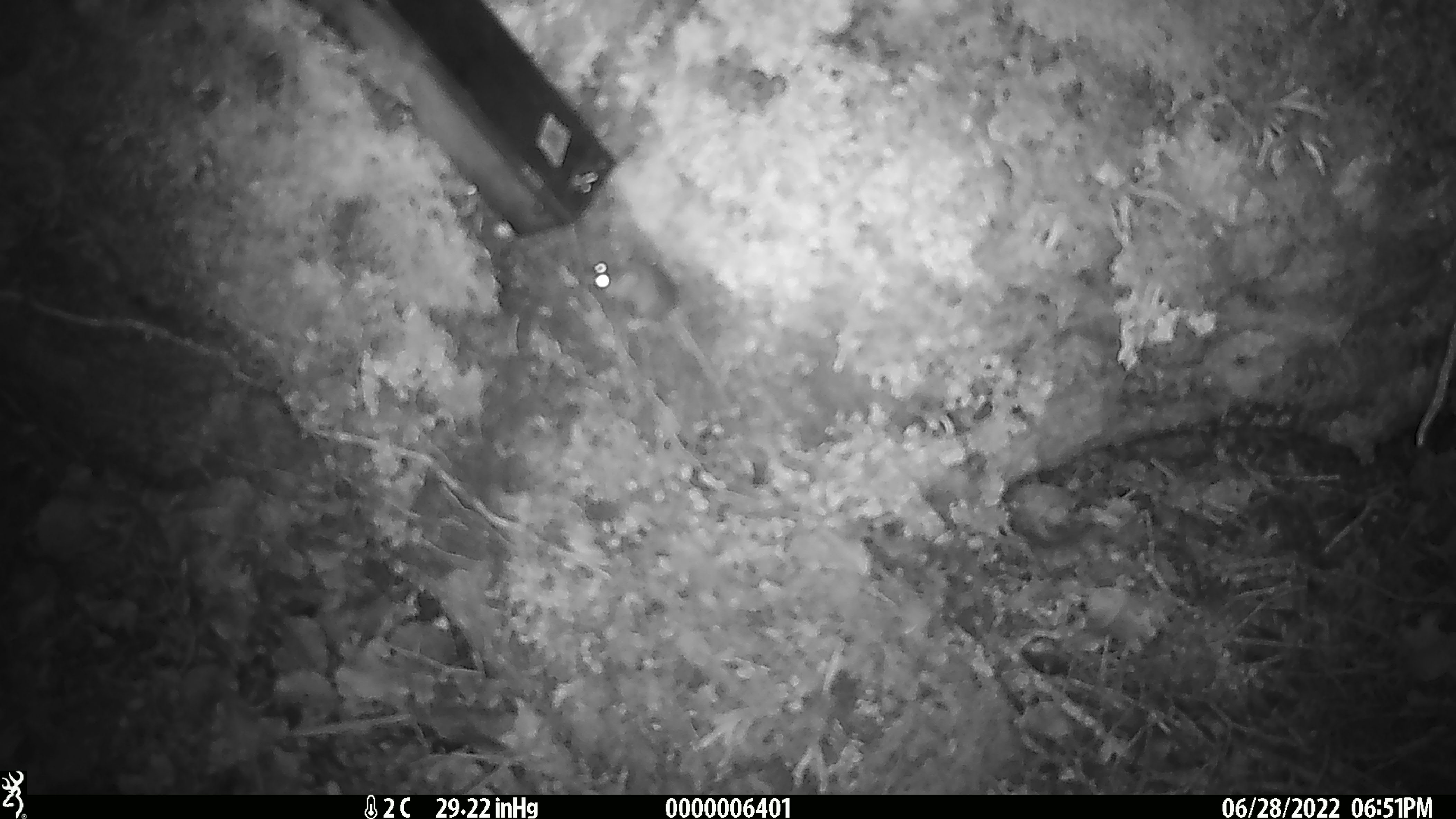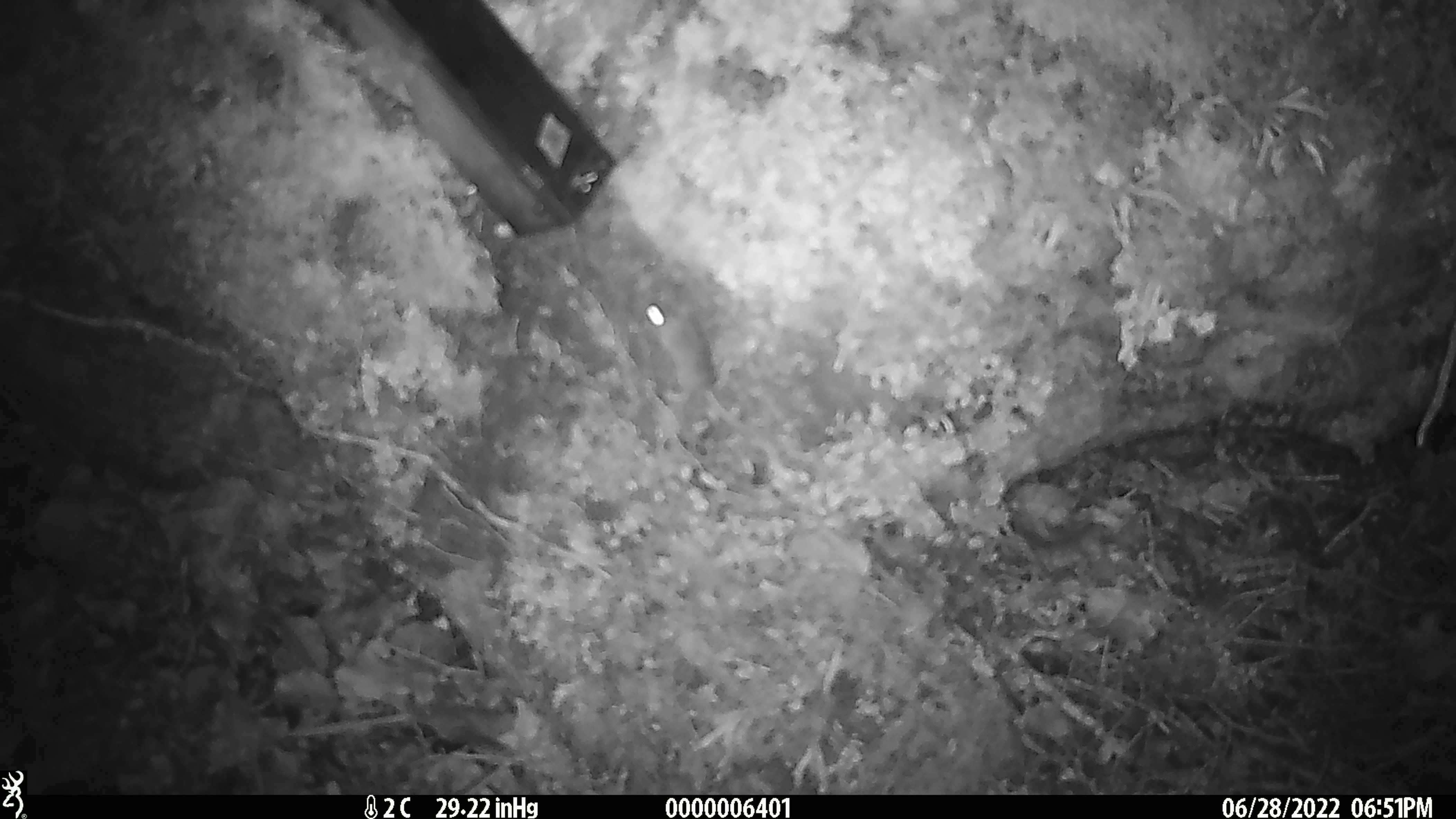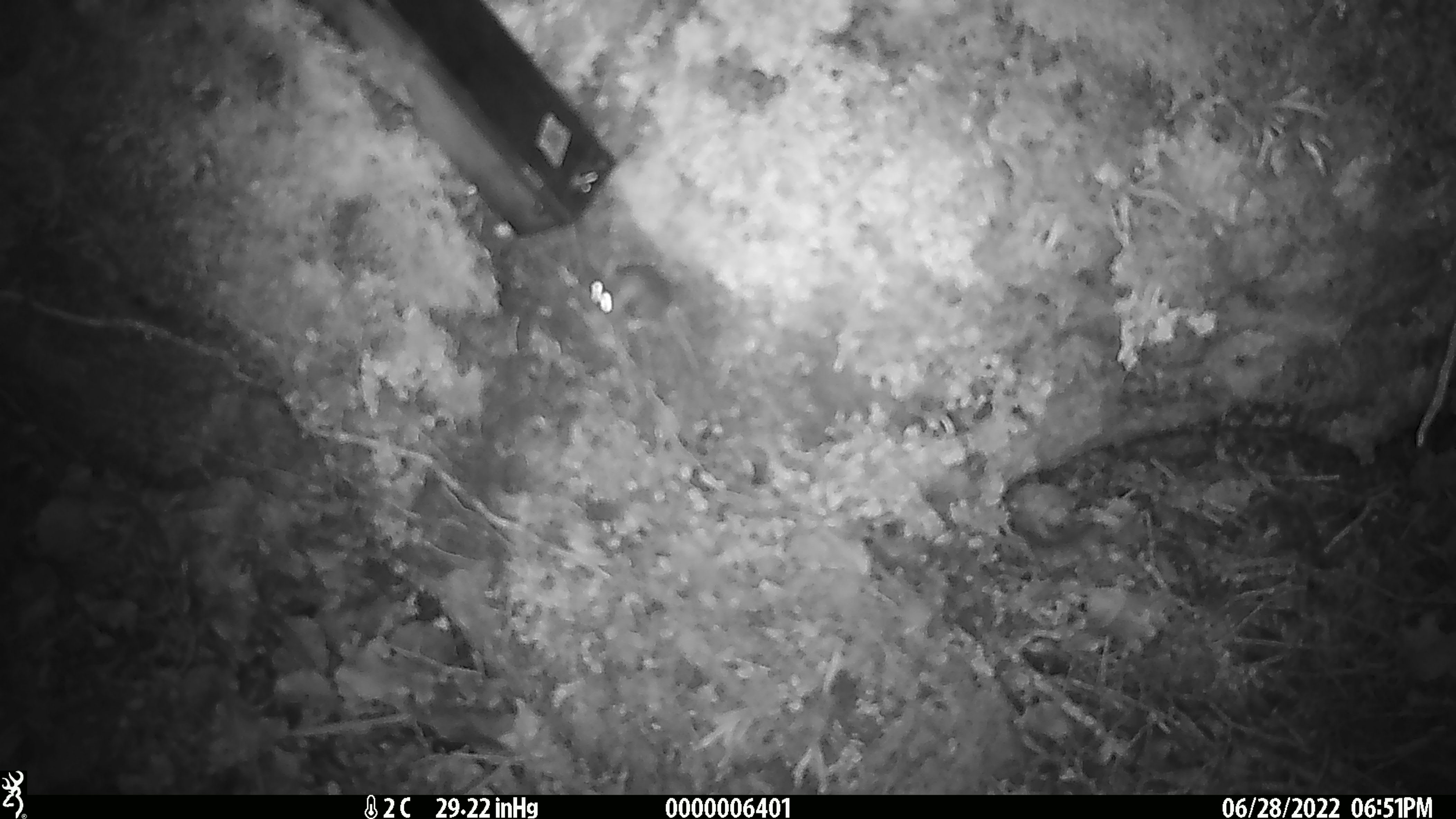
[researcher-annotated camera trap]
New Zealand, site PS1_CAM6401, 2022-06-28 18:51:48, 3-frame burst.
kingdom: Animalia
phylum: Chordata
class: Mammalia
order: Rodentia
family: Muridae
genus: Mus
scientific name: Mus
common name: mouse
Mouse (Mus).